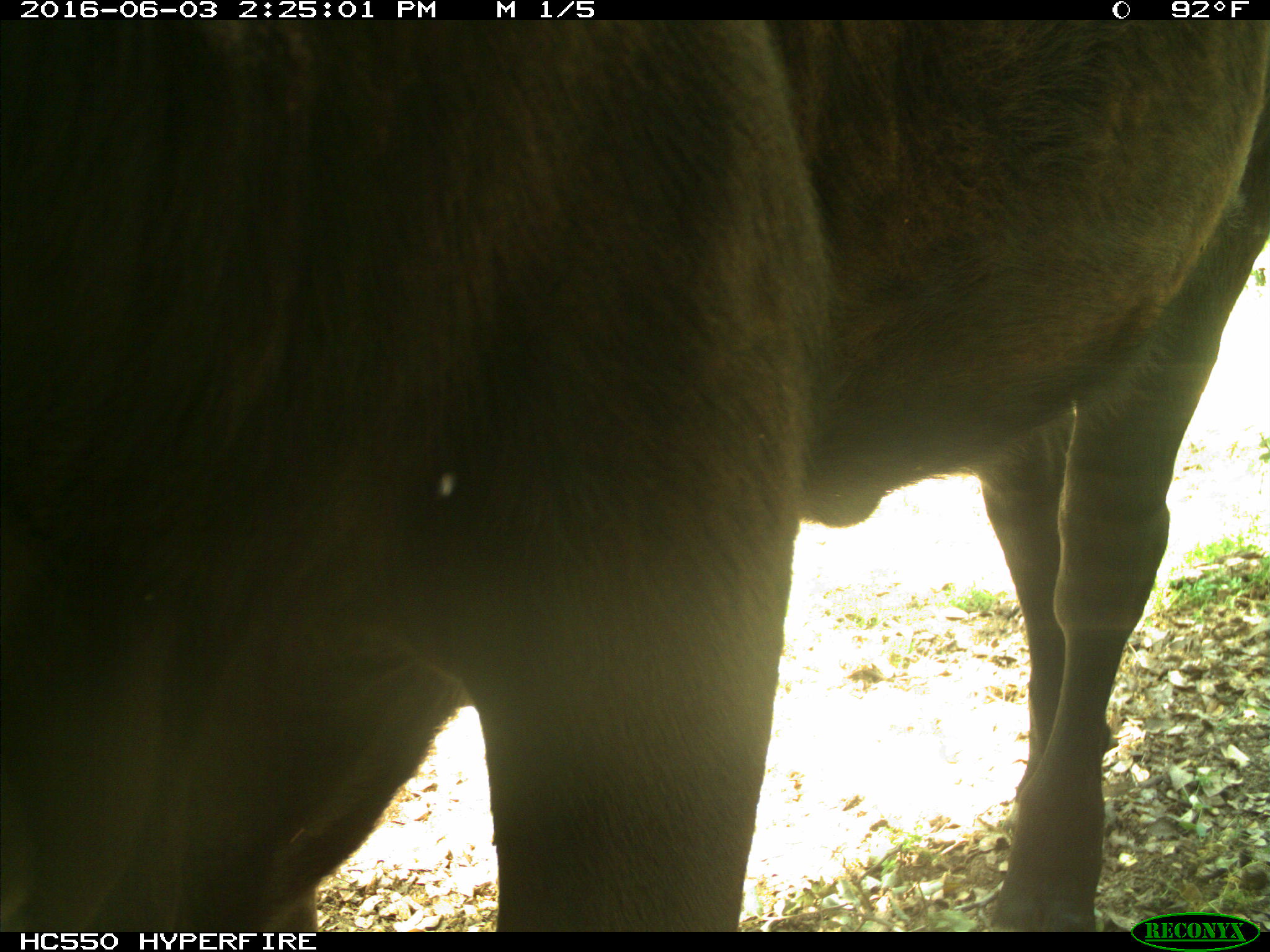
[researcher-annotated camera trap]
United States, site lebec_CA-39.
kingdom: Animalia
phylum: Chordata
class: Mammalia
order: Artiodactyla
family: Bovidae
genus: Bos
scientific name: Bos taurus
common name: domestic cow